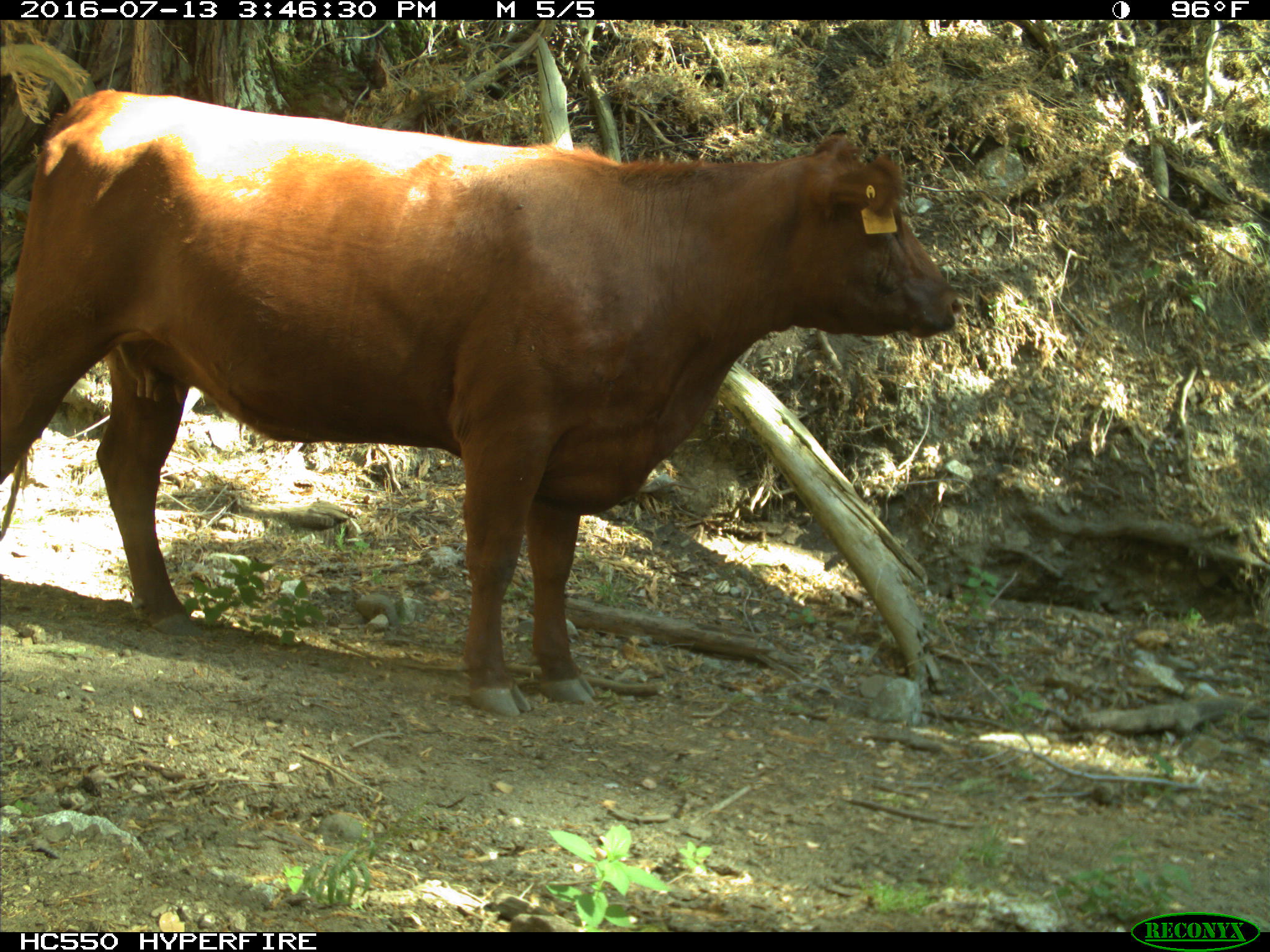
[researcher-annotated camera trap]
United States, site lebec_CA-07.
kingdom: Animalia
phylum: Chordata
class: Mammalia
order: Artiodactyla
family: Bovidae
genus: Bos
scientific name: Bos taurus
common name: domestic cow